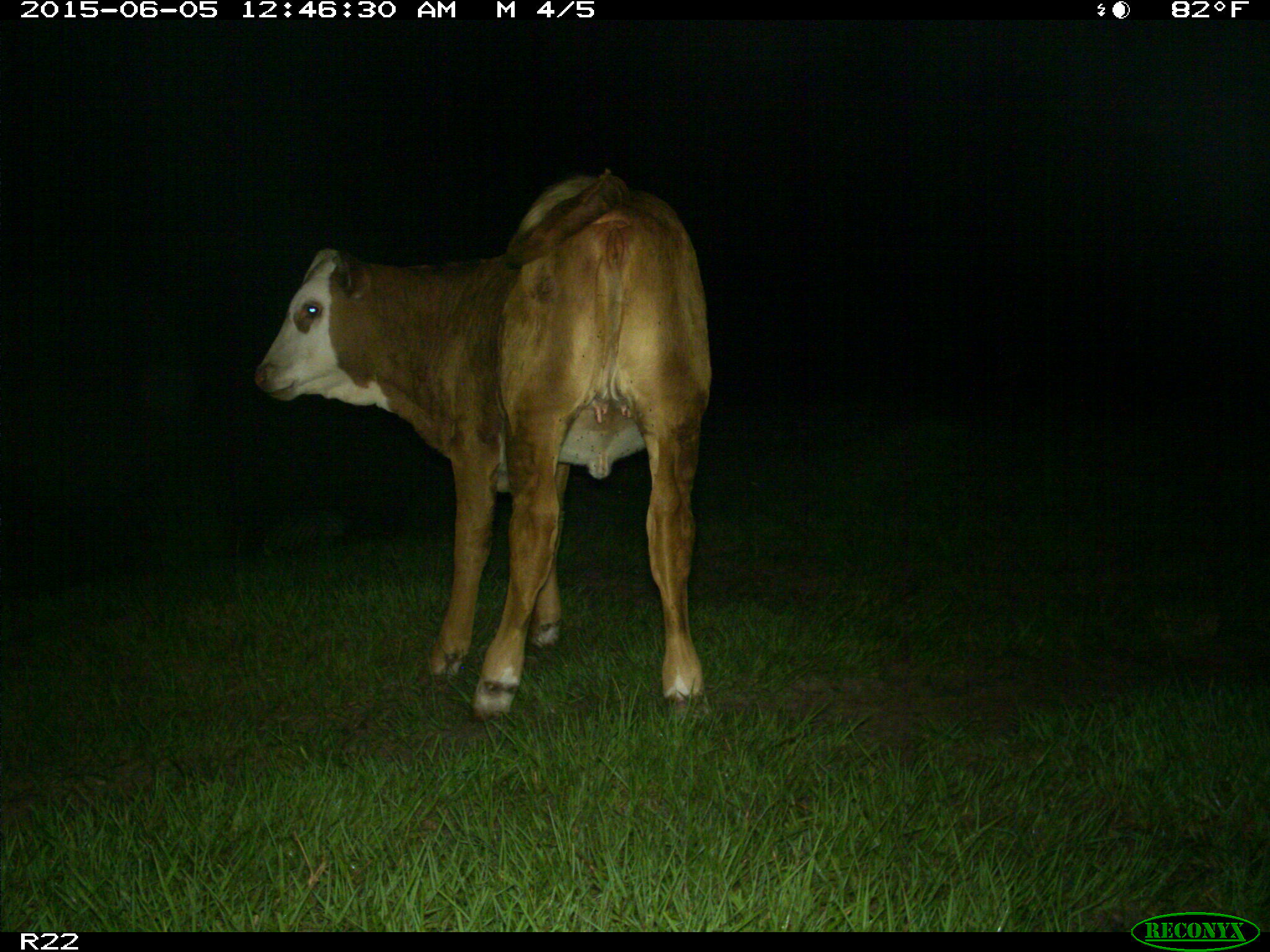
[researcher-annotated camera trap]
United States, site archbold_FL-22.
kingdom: Animalia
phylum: Chordata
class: Mammalia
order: Artiodactyla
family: Bovidae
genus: Bos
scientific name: Bos taurus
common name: domestic cow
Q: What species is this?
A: Bos taurus (domestic cow).